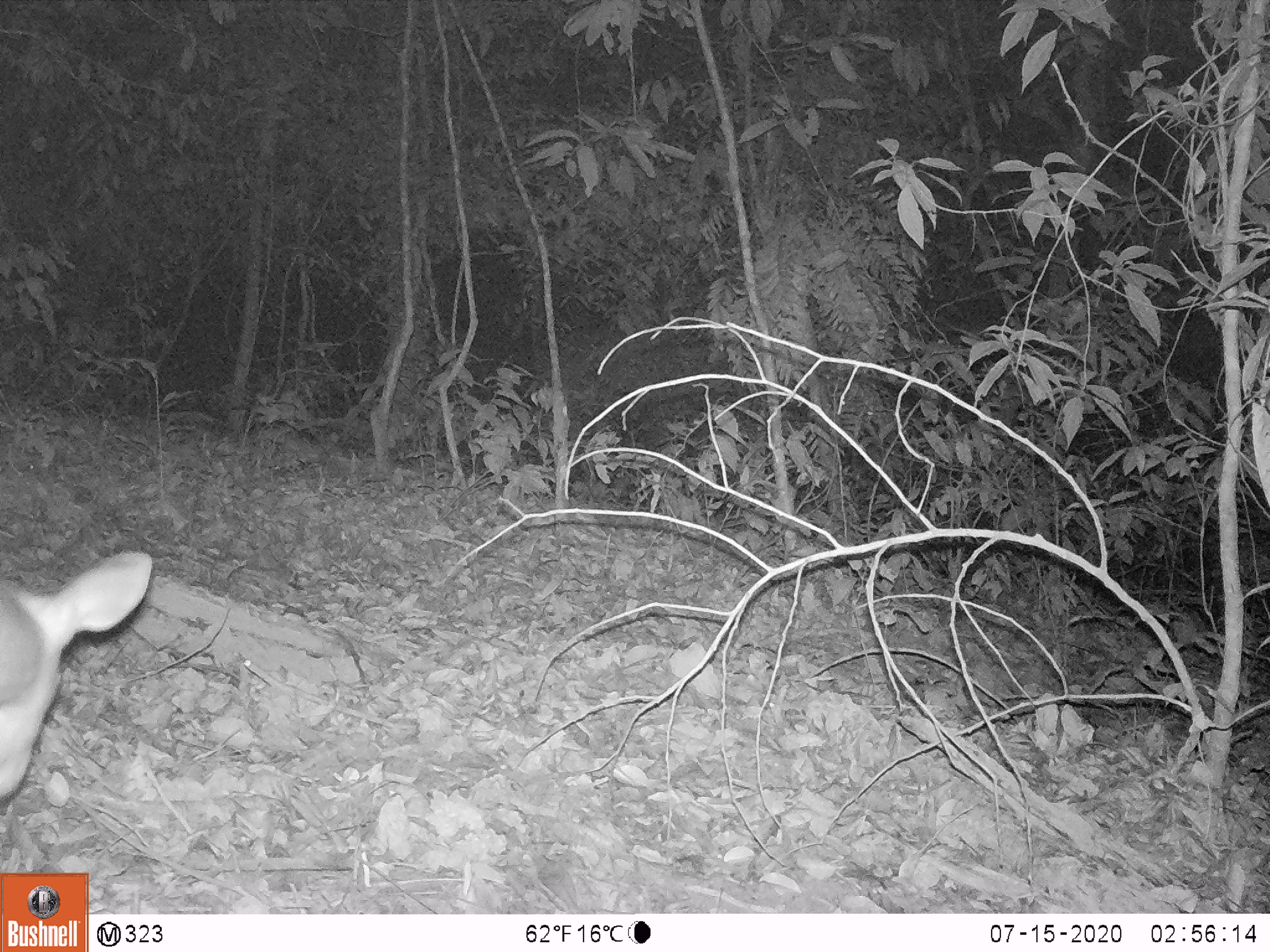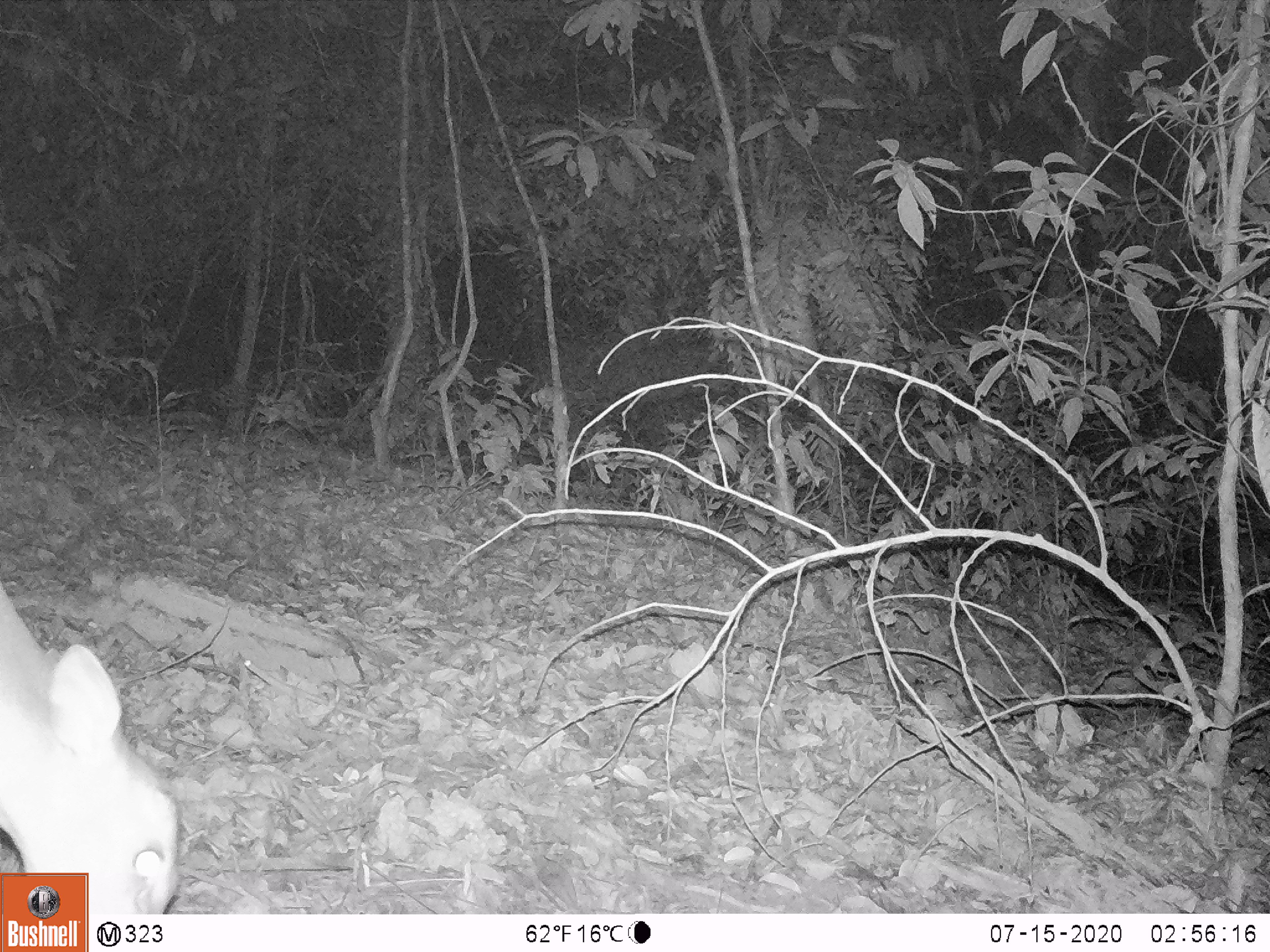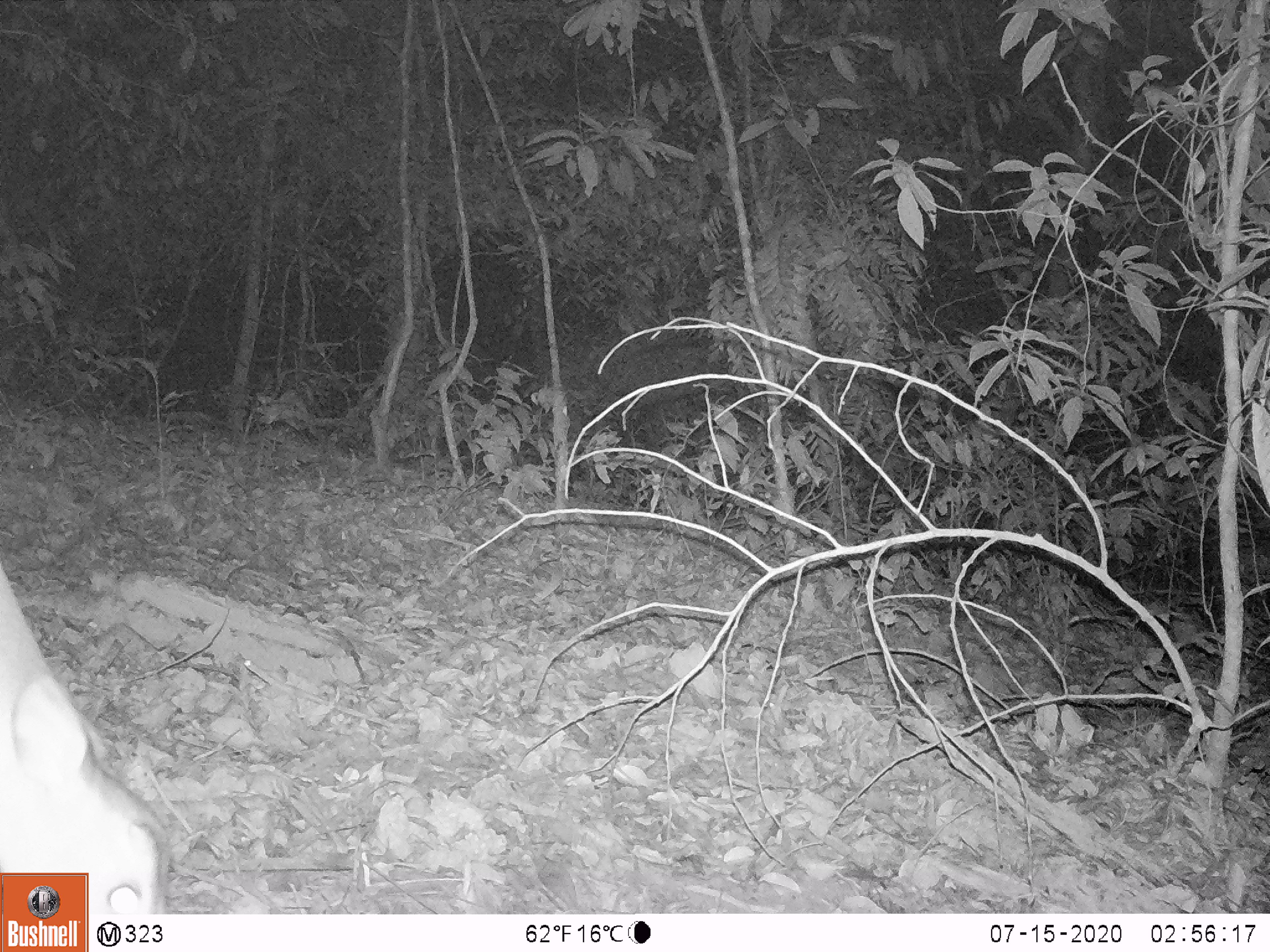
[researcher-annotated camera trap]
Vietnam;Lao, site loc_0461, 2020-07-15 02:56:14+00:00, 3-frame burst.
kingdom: Animalia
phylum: Chordata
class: Mammalia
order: Artiodactyla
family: Cervidae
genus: Muntiacus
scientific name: Muntiacus vuquangensis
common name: large-antlered muntjac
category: large antlered muntjac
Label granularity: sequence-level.